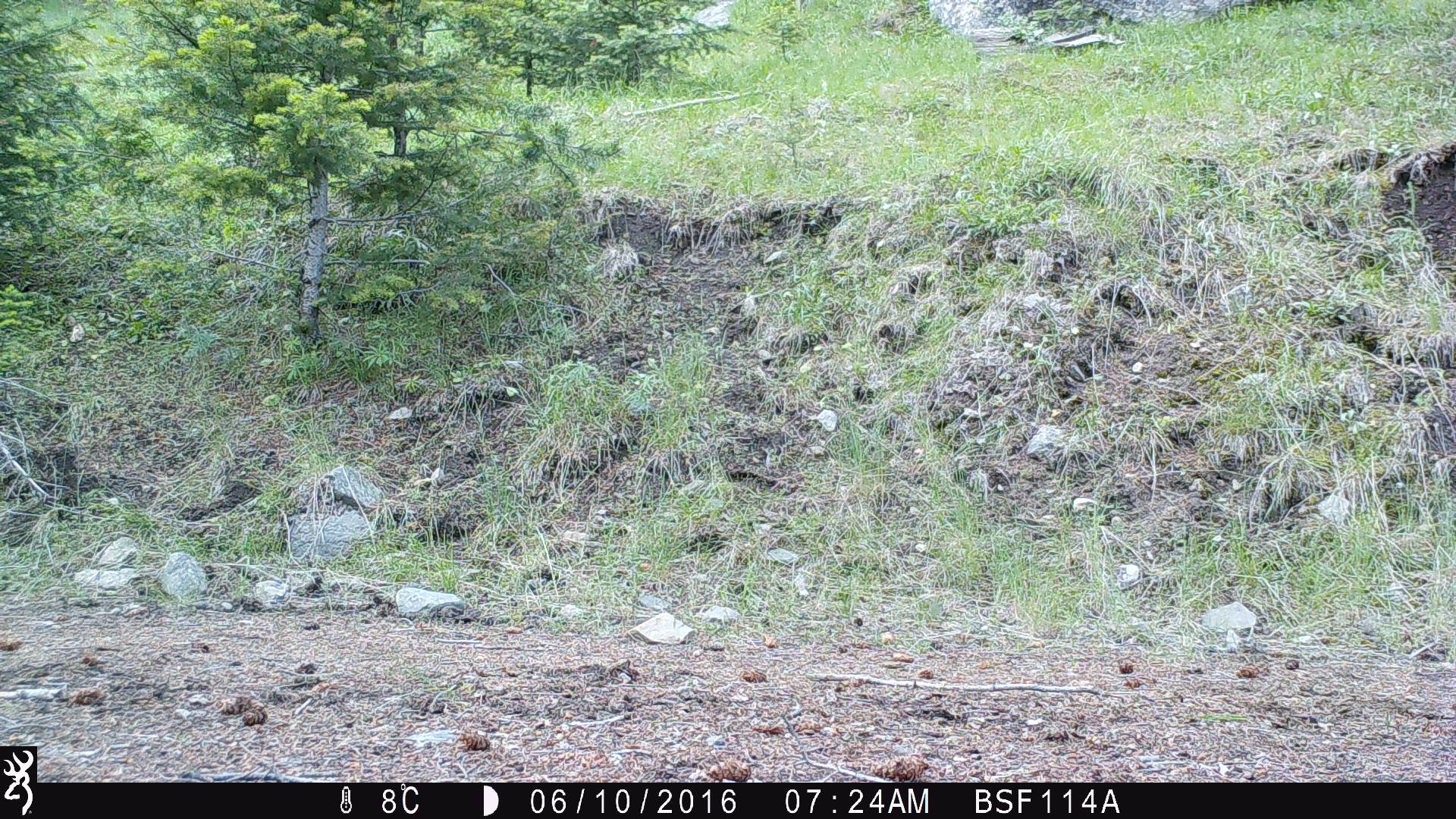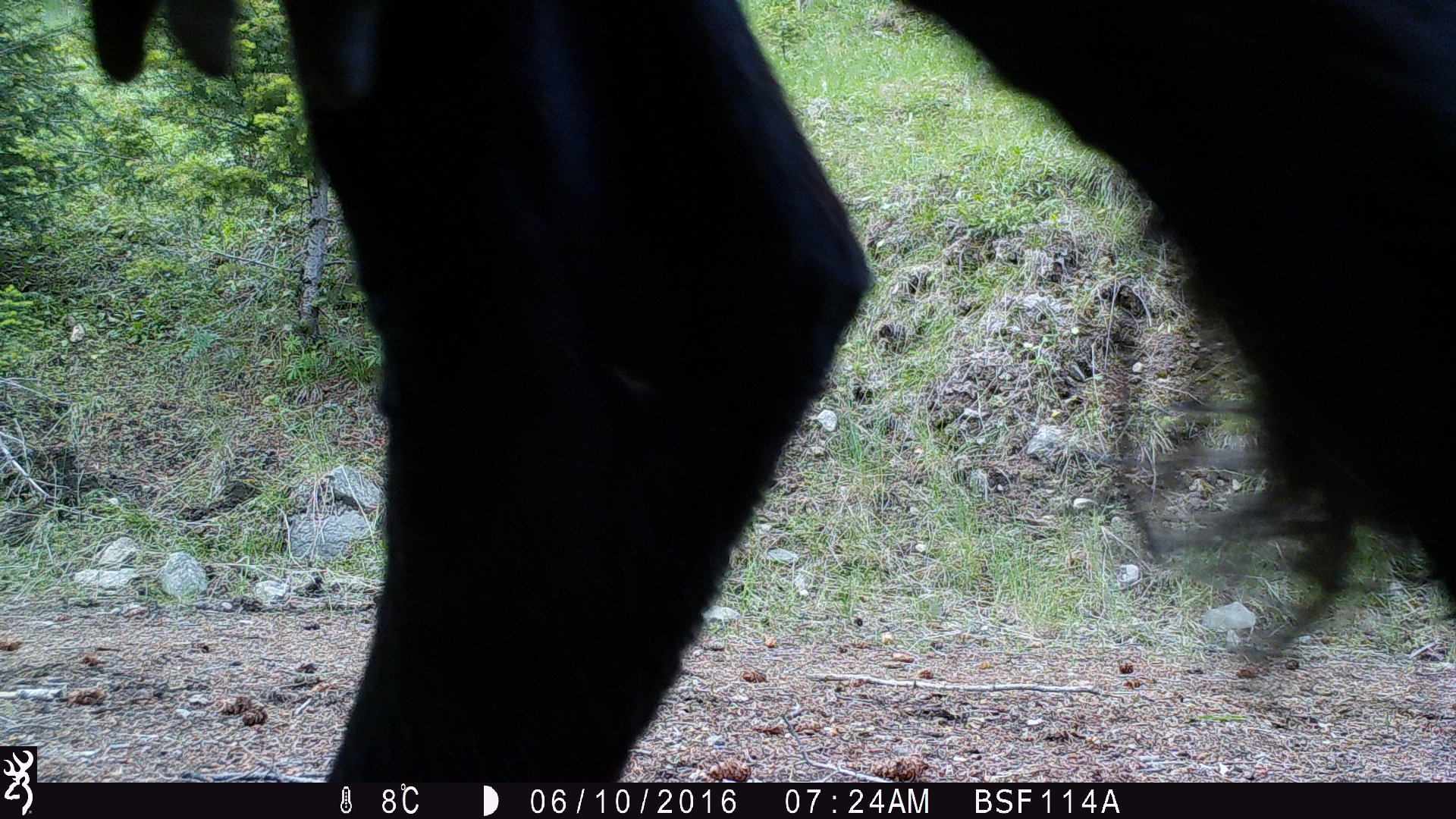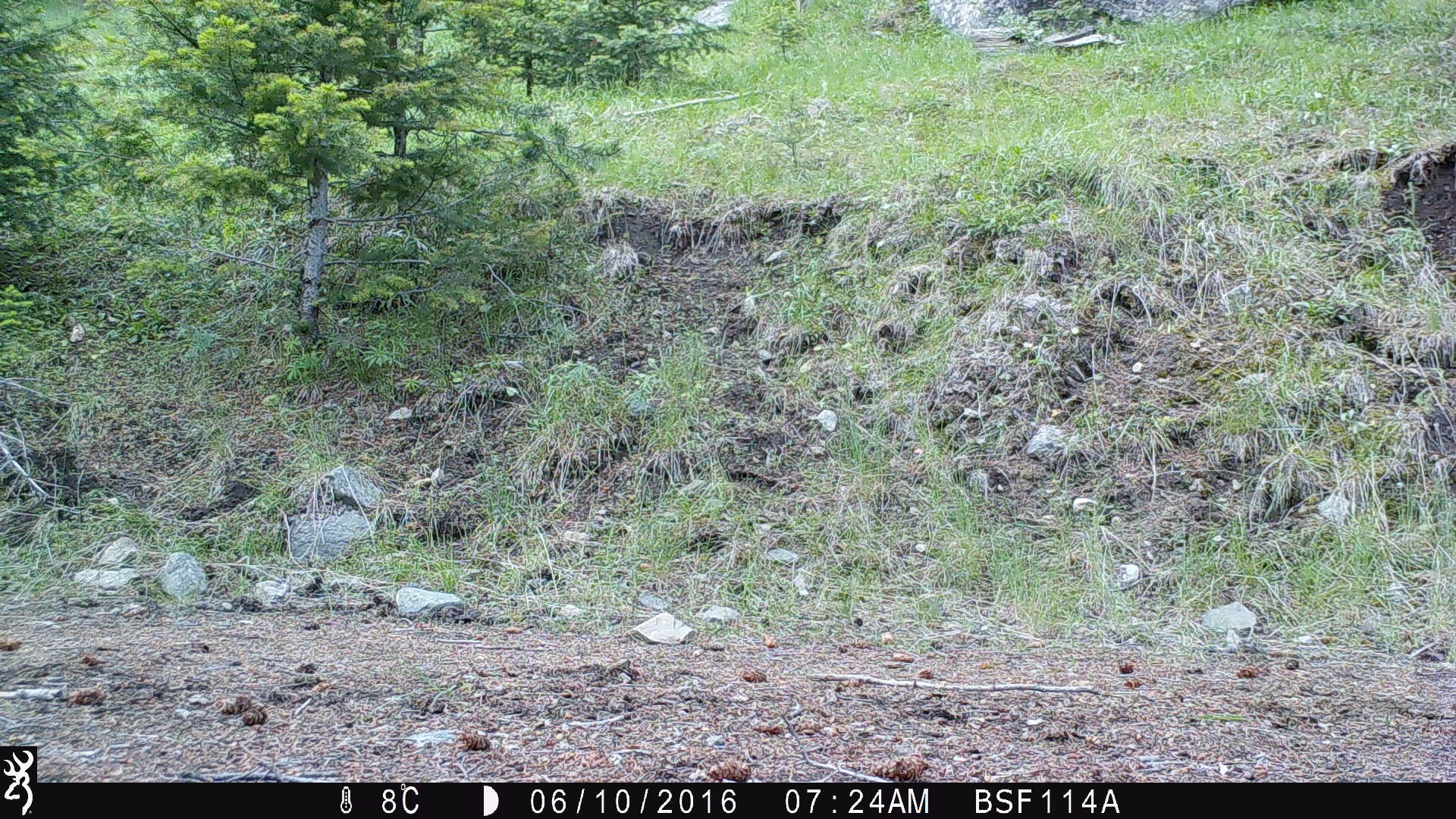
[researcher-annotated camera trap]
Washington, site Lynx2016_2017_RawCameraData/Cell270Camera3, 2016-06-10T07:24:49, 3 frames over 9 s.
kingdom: Animalia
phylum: Chordata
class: Mammalia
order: Artiodactyla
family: Bovidae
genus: Bos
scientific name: Bos taurus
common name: domestic cattle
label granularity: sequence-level